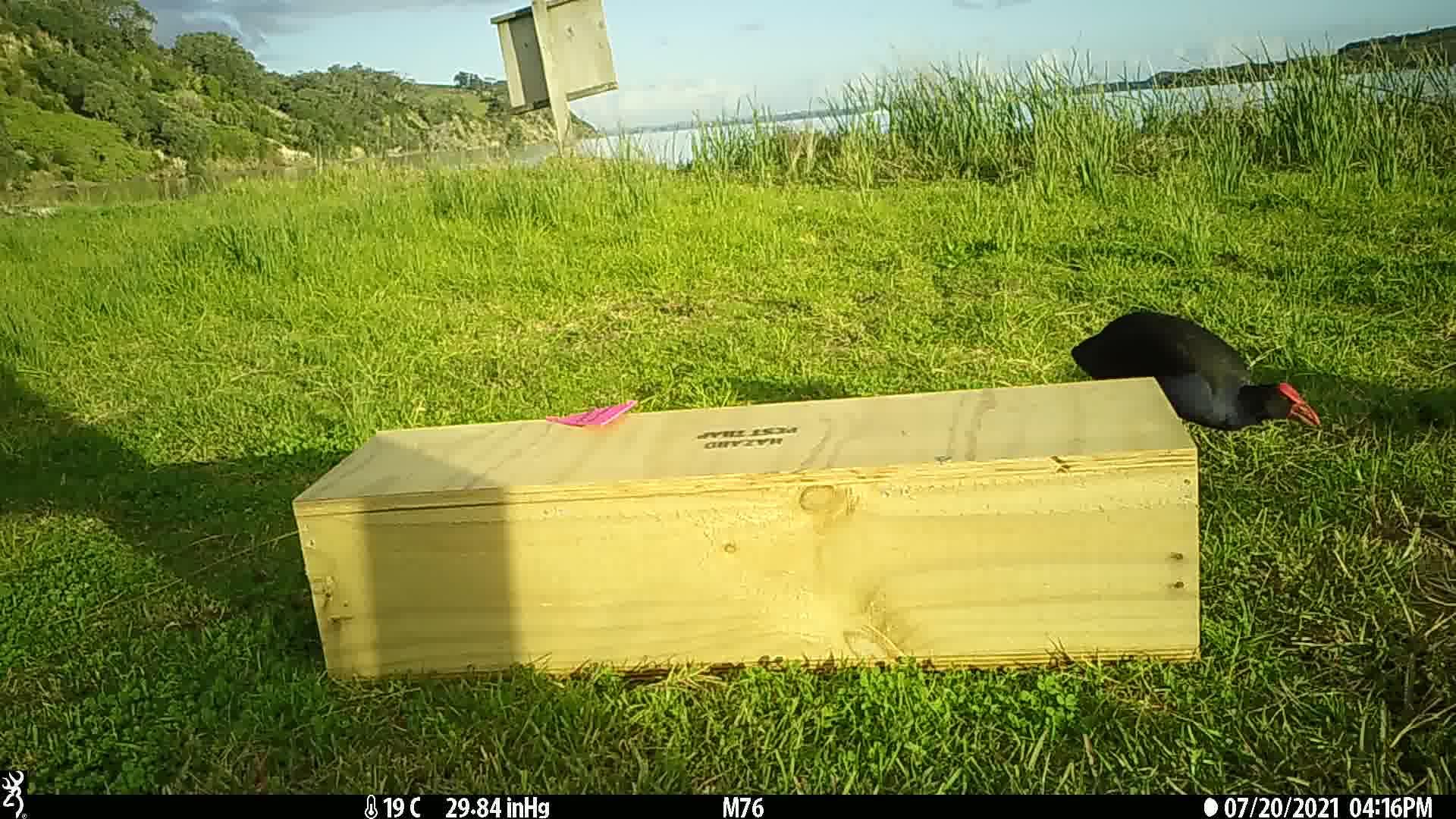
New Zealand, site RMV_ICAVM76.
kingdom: Animalia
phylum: Chordata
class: Aves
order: Gruiformes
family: Rallidae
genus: Porphyrio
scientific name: Porphyrio melanotus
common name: australasian swamphen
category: pukeko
Pukeko (australasian swamphen) (Porphyrio melanotus).